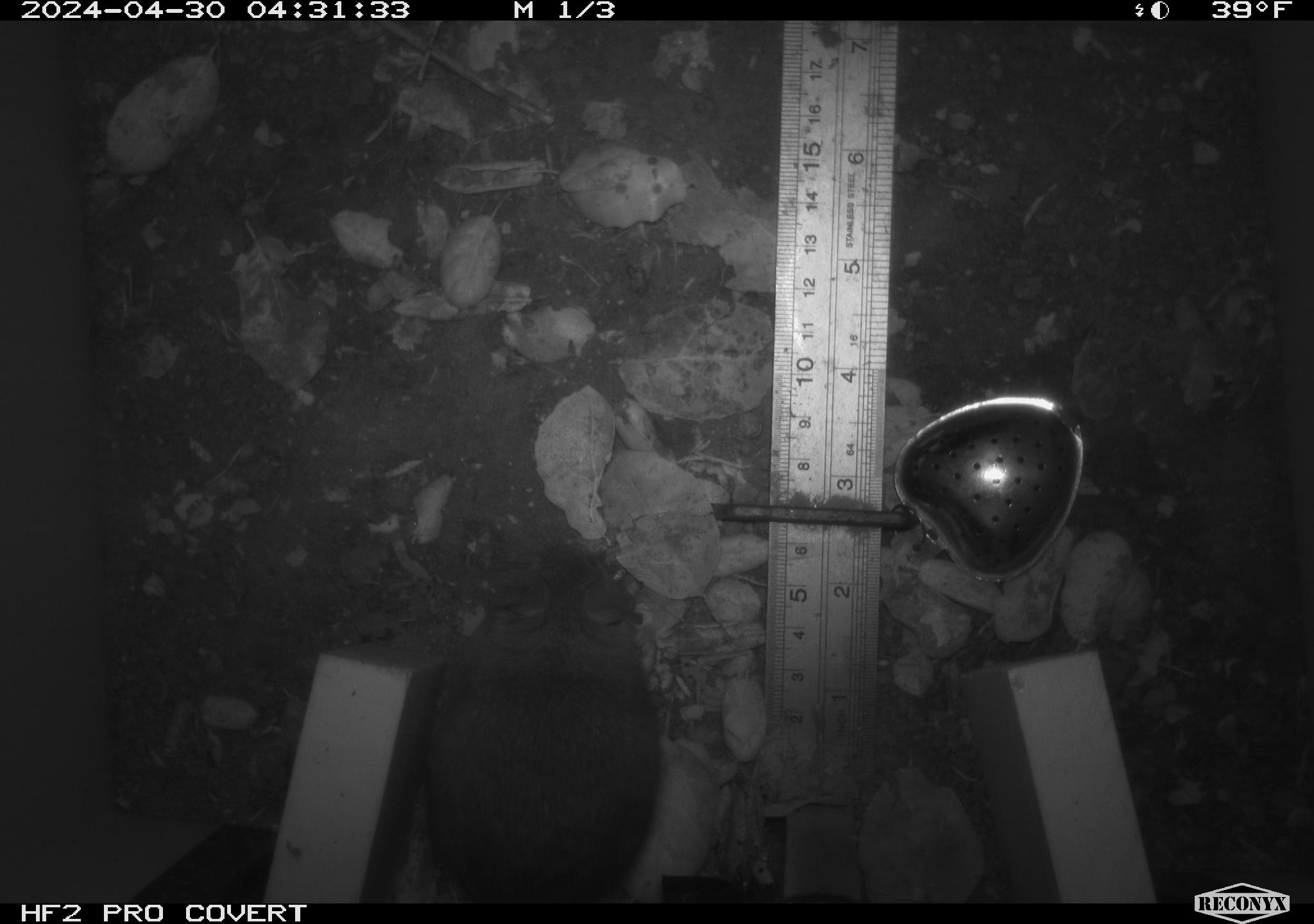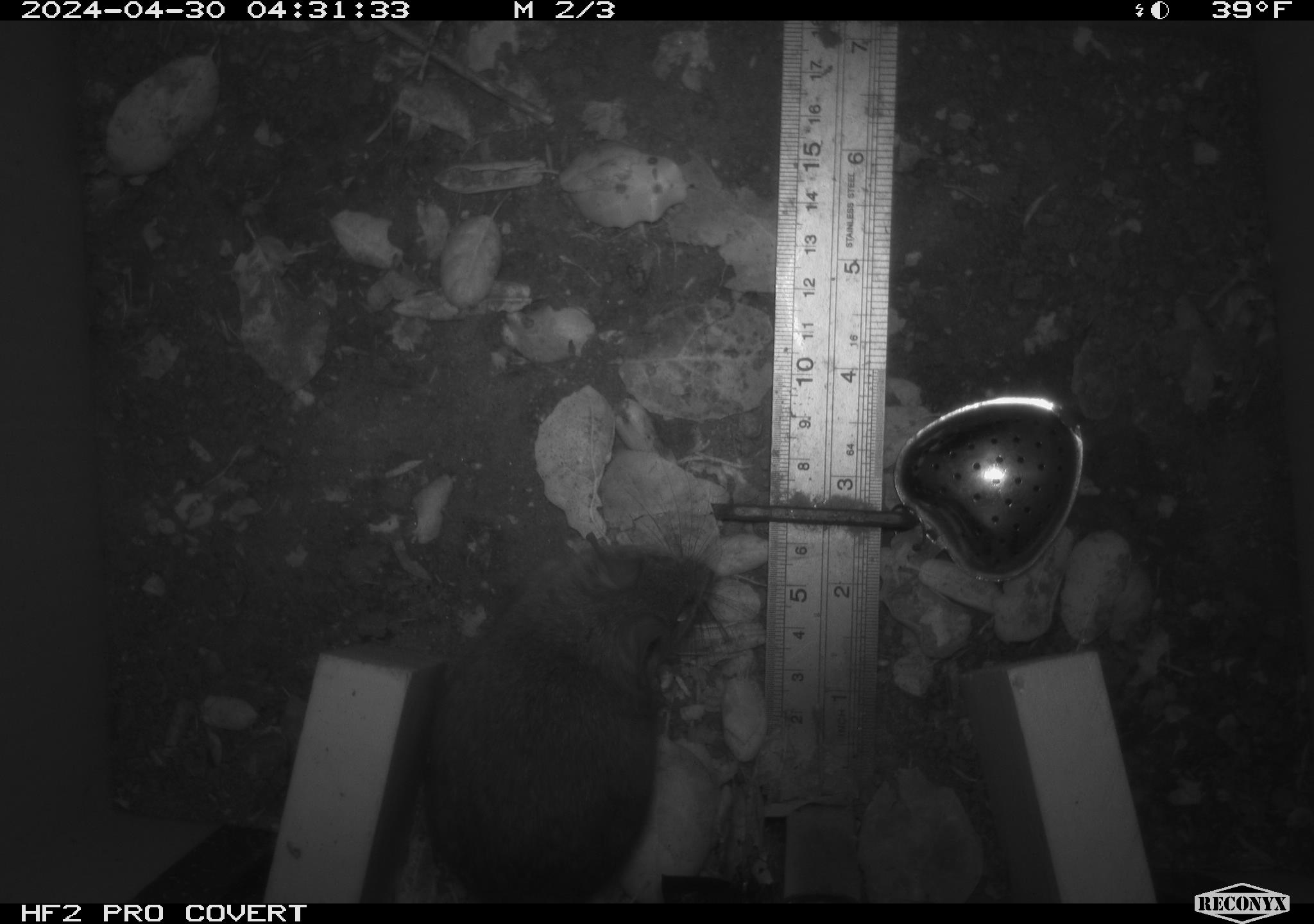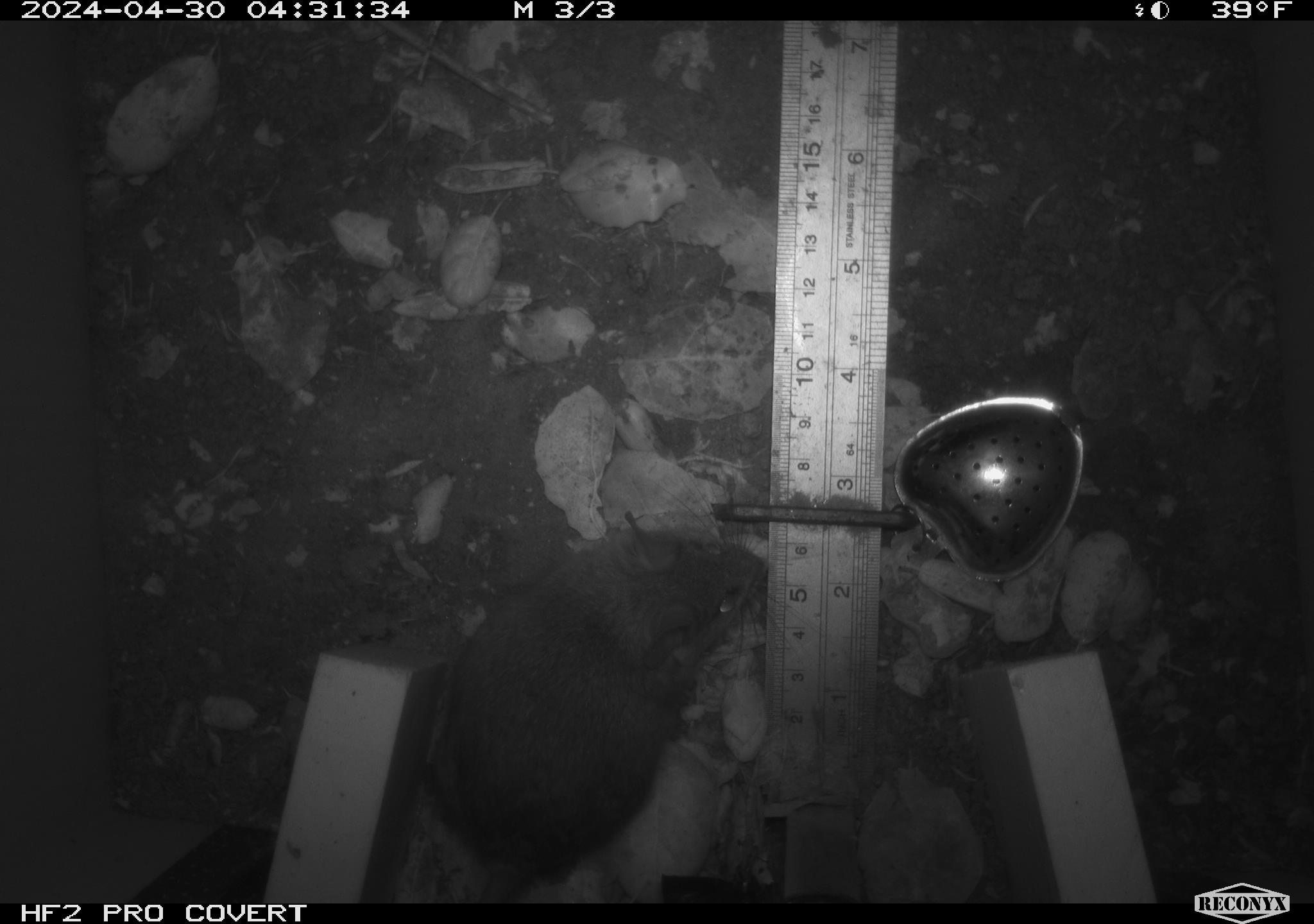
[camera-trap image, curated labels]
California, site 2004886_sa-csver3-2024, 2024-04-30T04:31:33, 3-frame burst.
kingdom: Animalia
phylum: Chordata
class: Mammalia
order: Rodentia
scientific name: Rodentia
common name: rodent